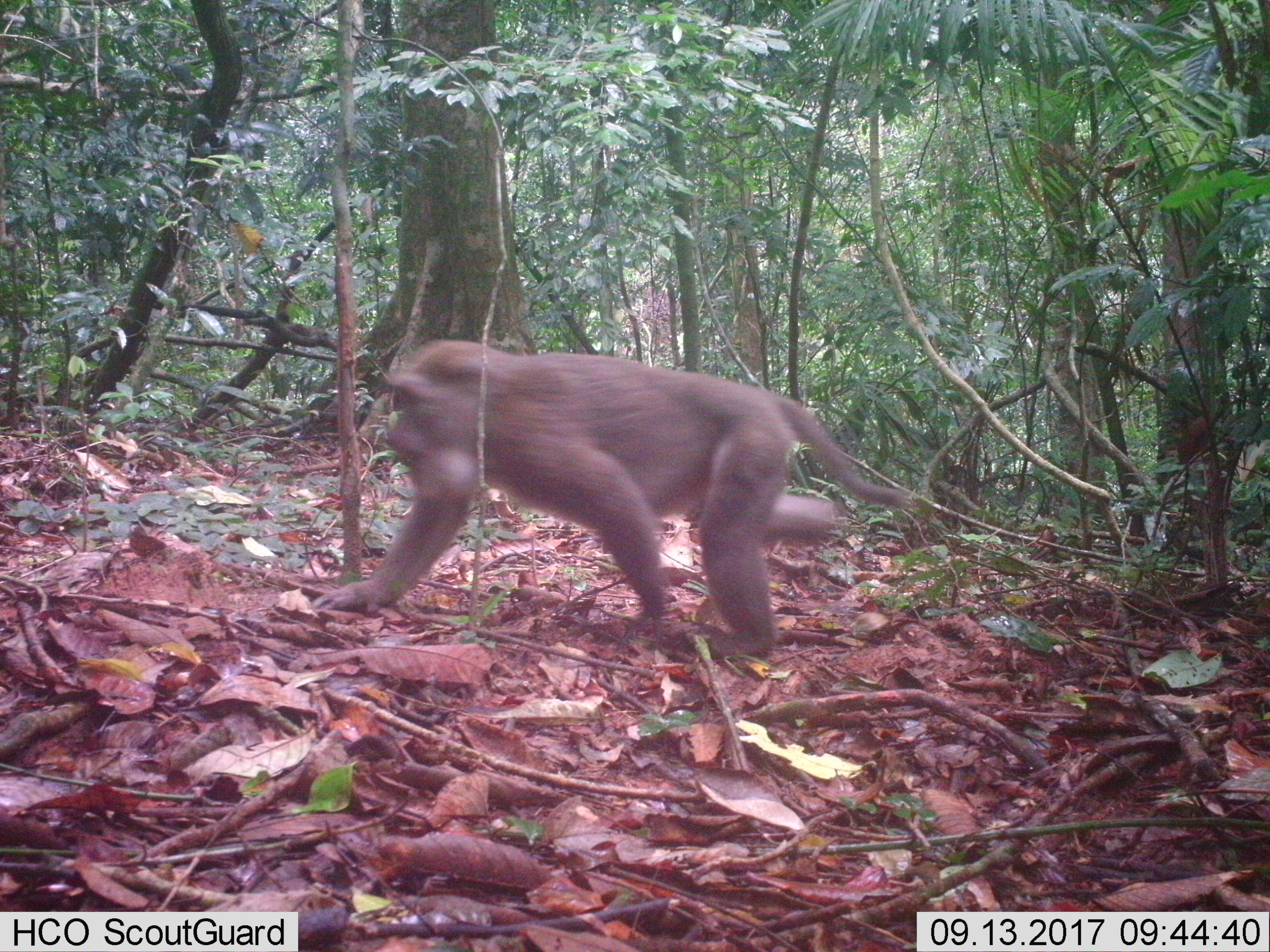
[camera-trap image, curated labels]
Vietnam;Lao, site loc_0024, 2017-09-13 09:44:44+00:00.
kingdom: Animalia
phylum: Chordata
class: Mammalia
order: Primates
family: Cercopithecidae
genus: Macaca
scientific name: Macaca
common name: macaques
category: assam or rhesus macaque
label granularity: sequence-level